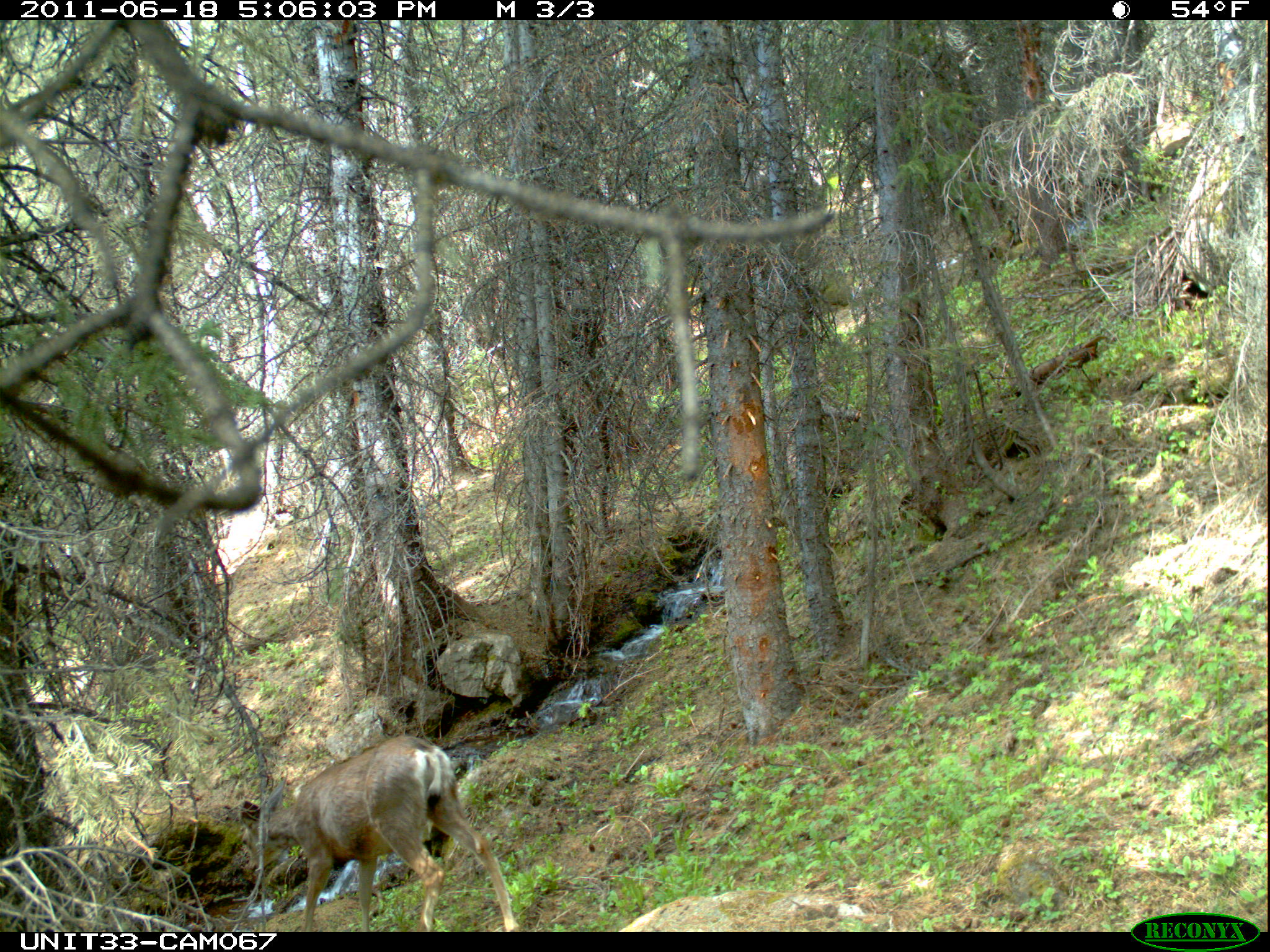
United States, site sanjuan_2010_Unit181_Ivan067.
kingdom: Animalia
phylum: Chordata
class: Mammalia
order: Artiodactyla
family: Cervidae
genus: Odocoileus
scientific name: Odocoileus hemionus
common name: mule deer